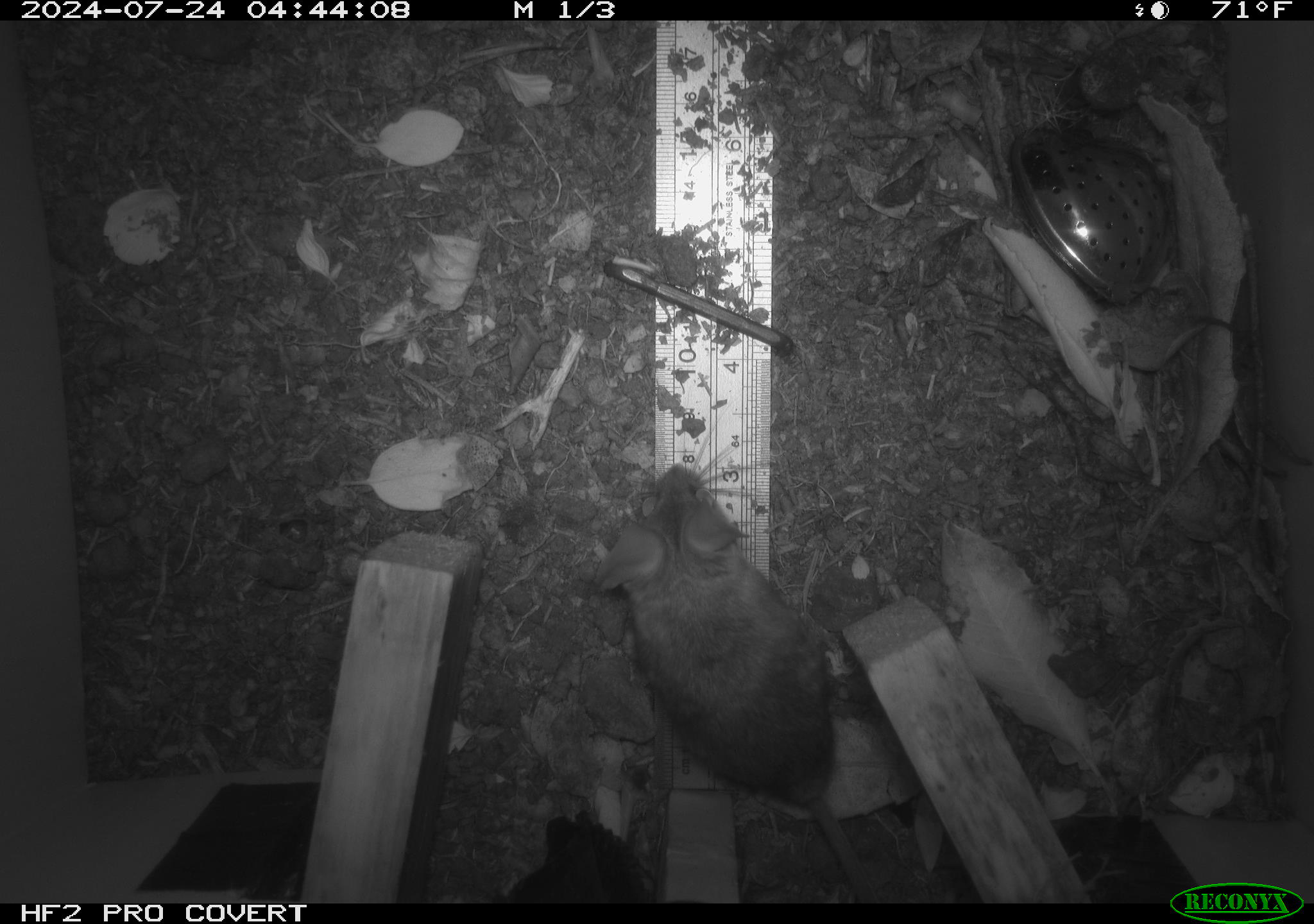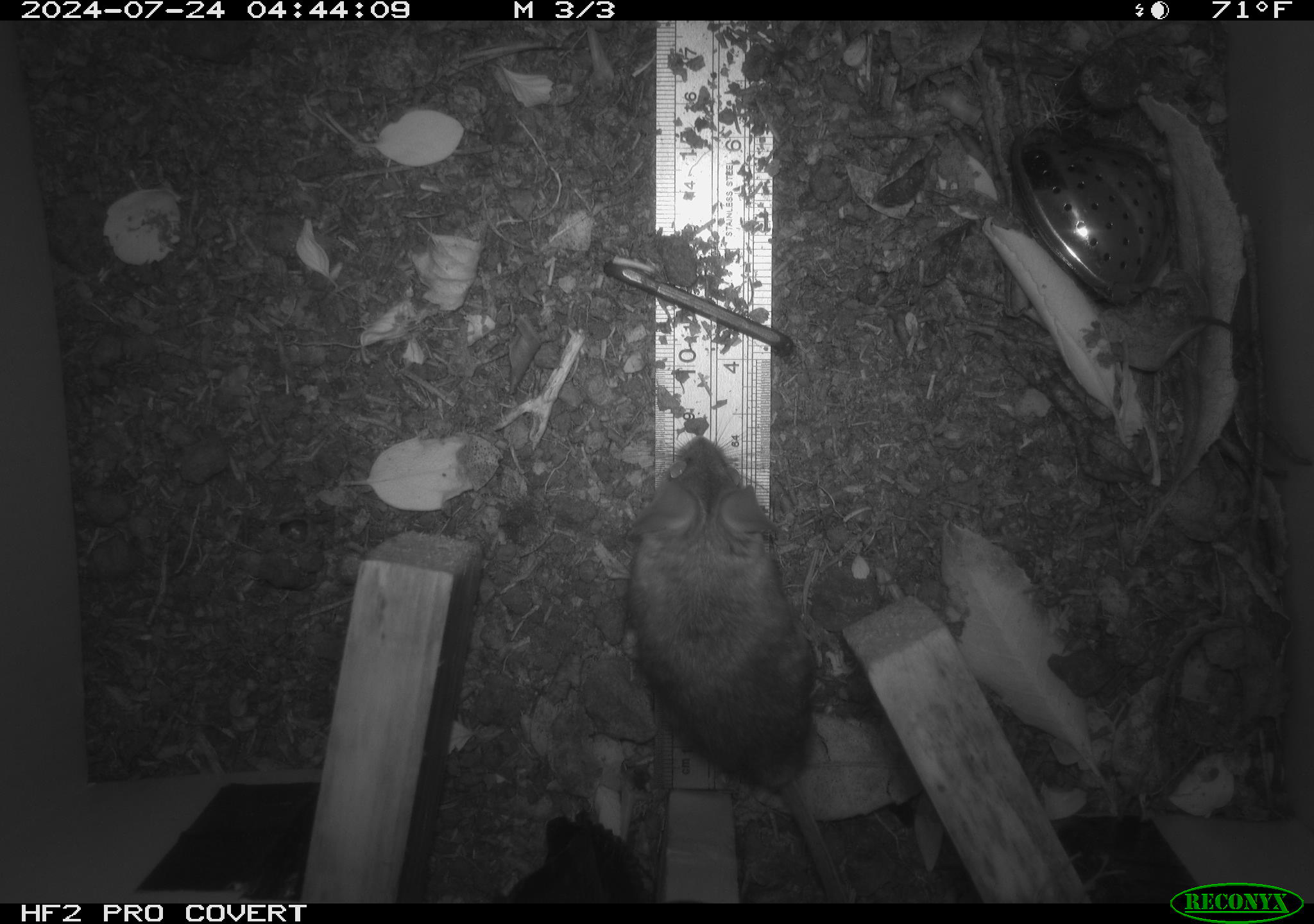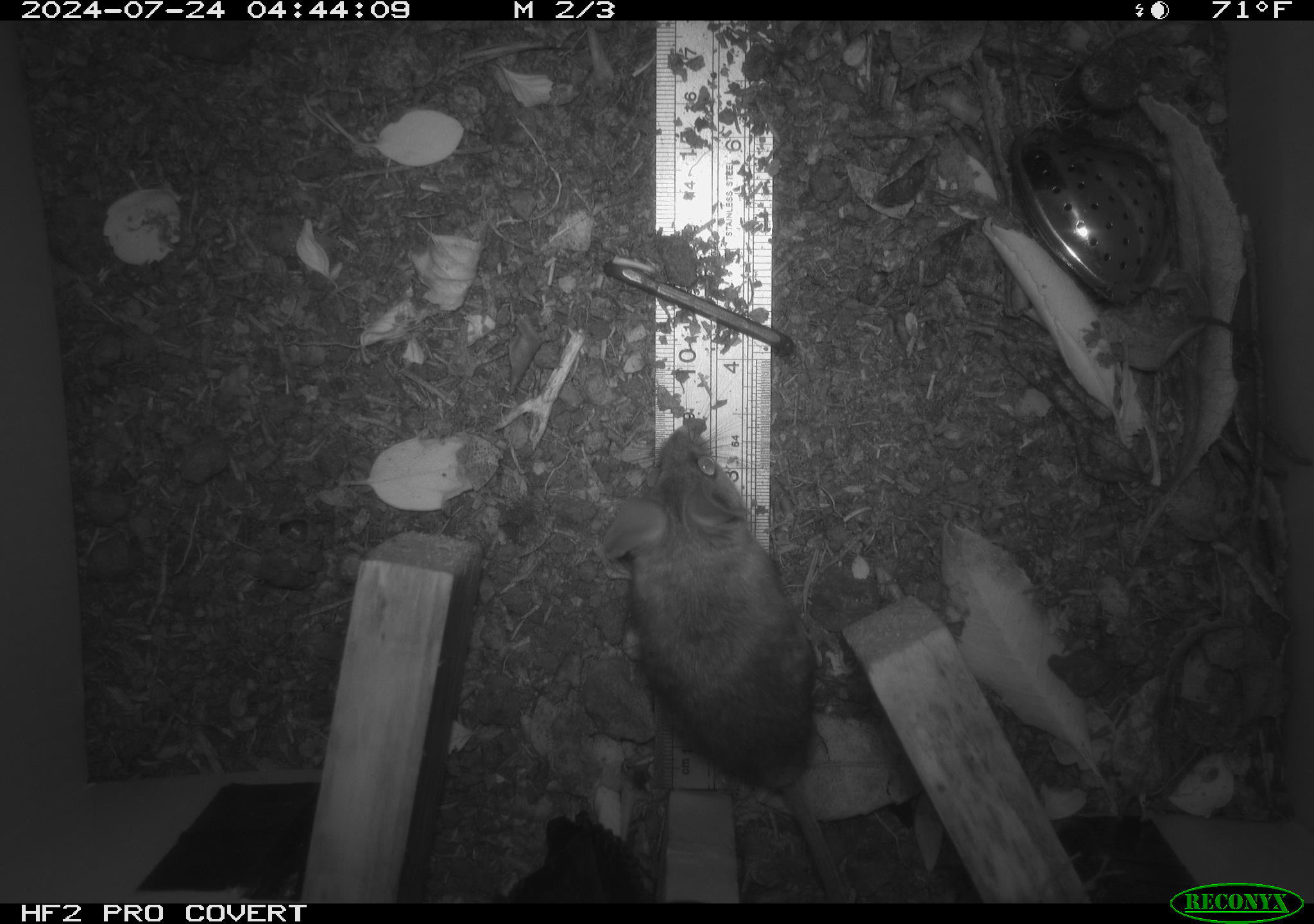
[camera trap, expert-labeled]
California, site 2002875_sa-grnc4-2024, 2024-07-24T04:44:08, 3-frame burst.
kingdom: Animalia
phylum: Chordata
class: Mammalia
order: Rodentia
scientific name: Rodentia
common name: rodent